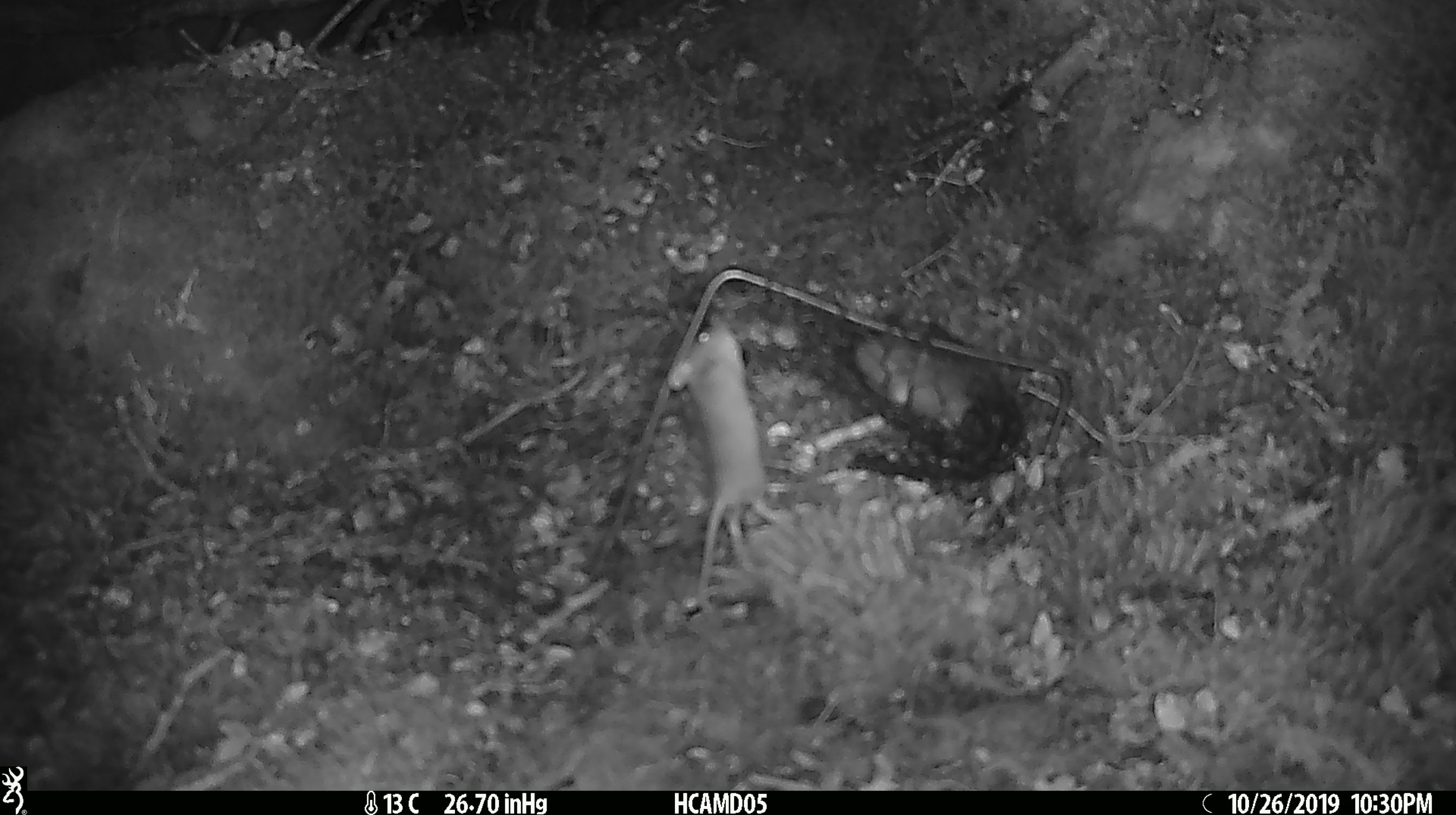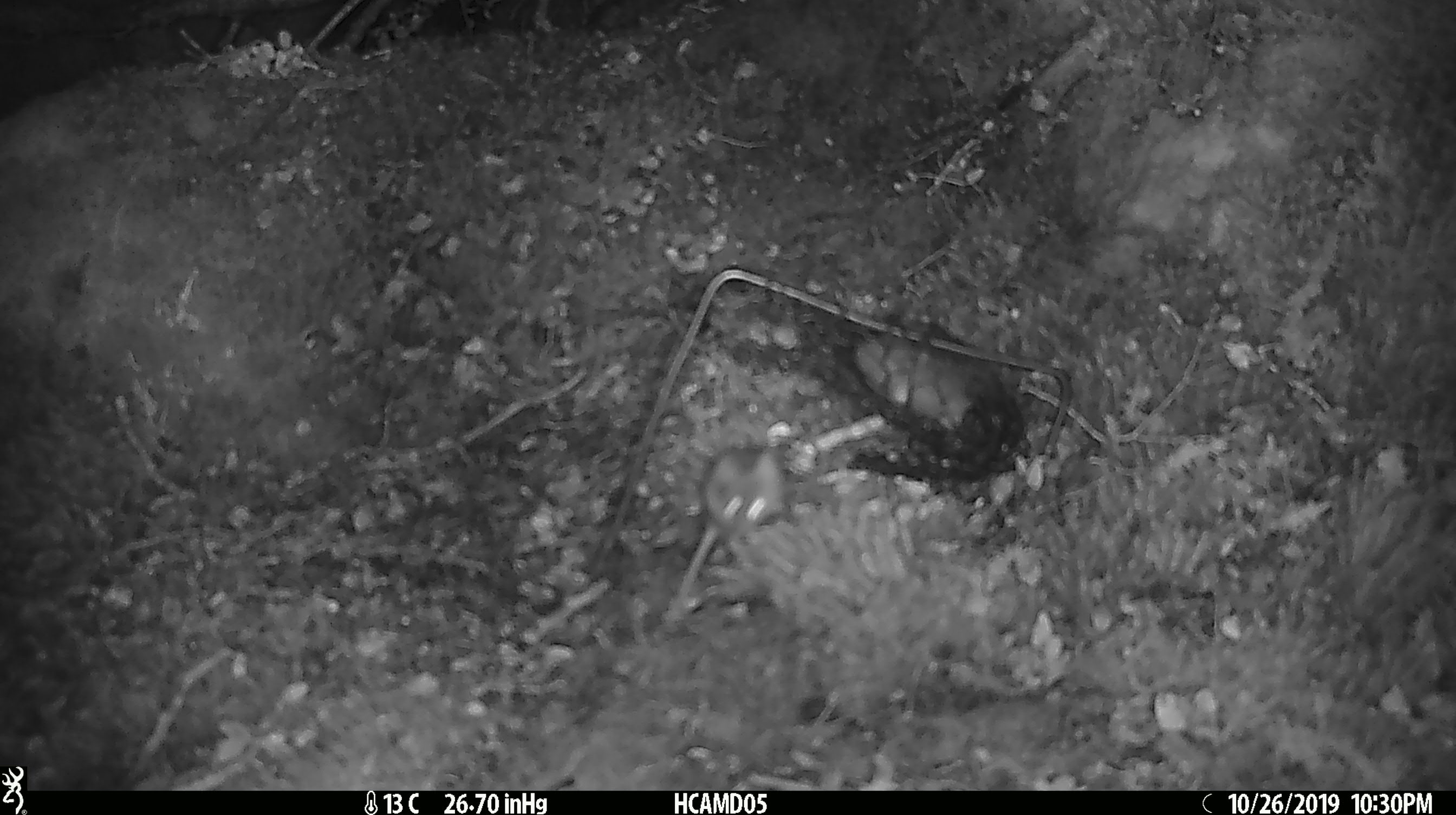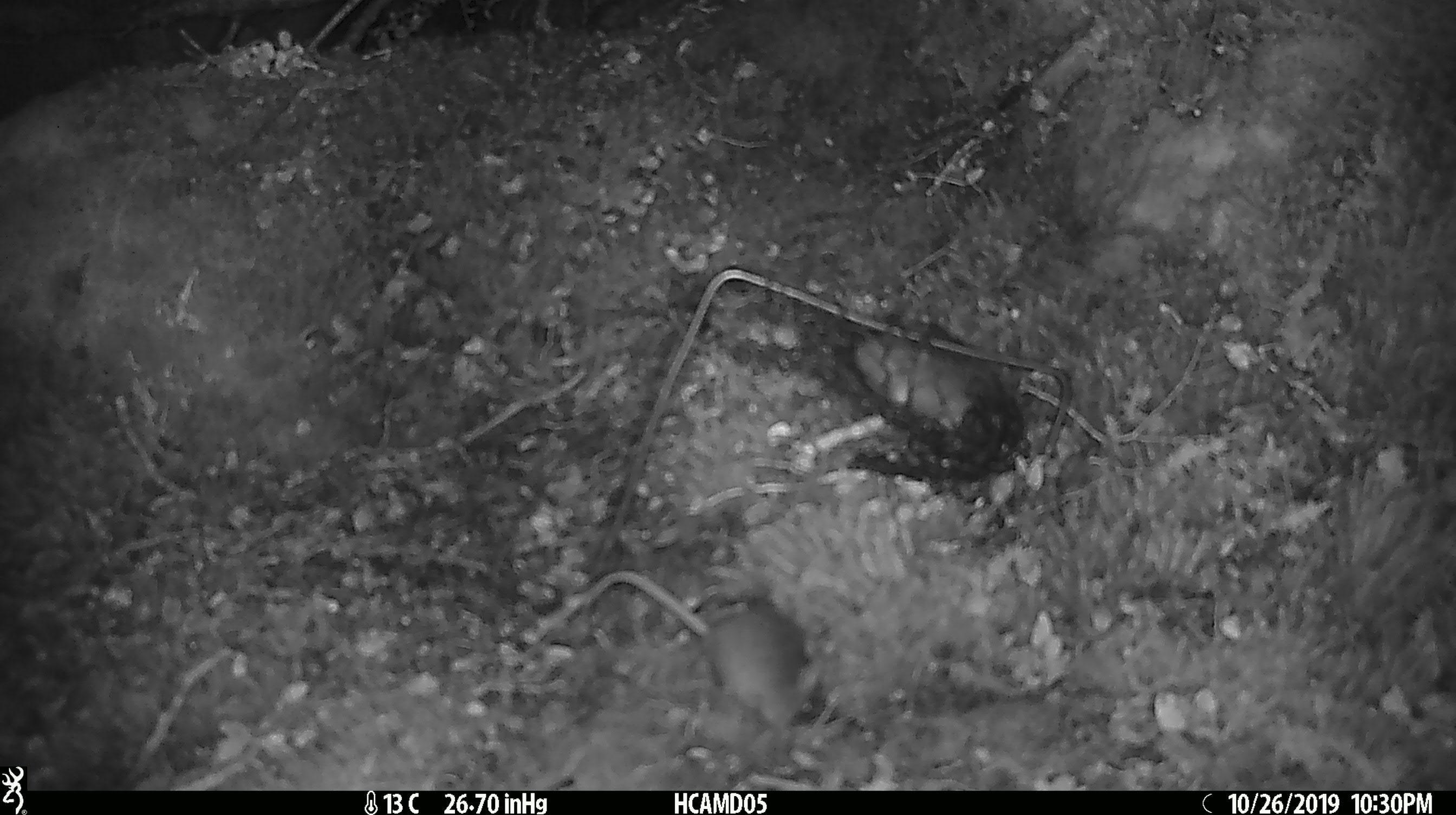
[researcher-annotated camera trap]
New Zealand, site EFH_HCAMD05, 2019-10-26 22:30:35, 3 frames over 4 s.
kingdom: Animalia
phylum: Chordata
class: Mammalia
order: Rodentia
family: Muridae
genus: Mus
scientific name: Mus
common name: mouse